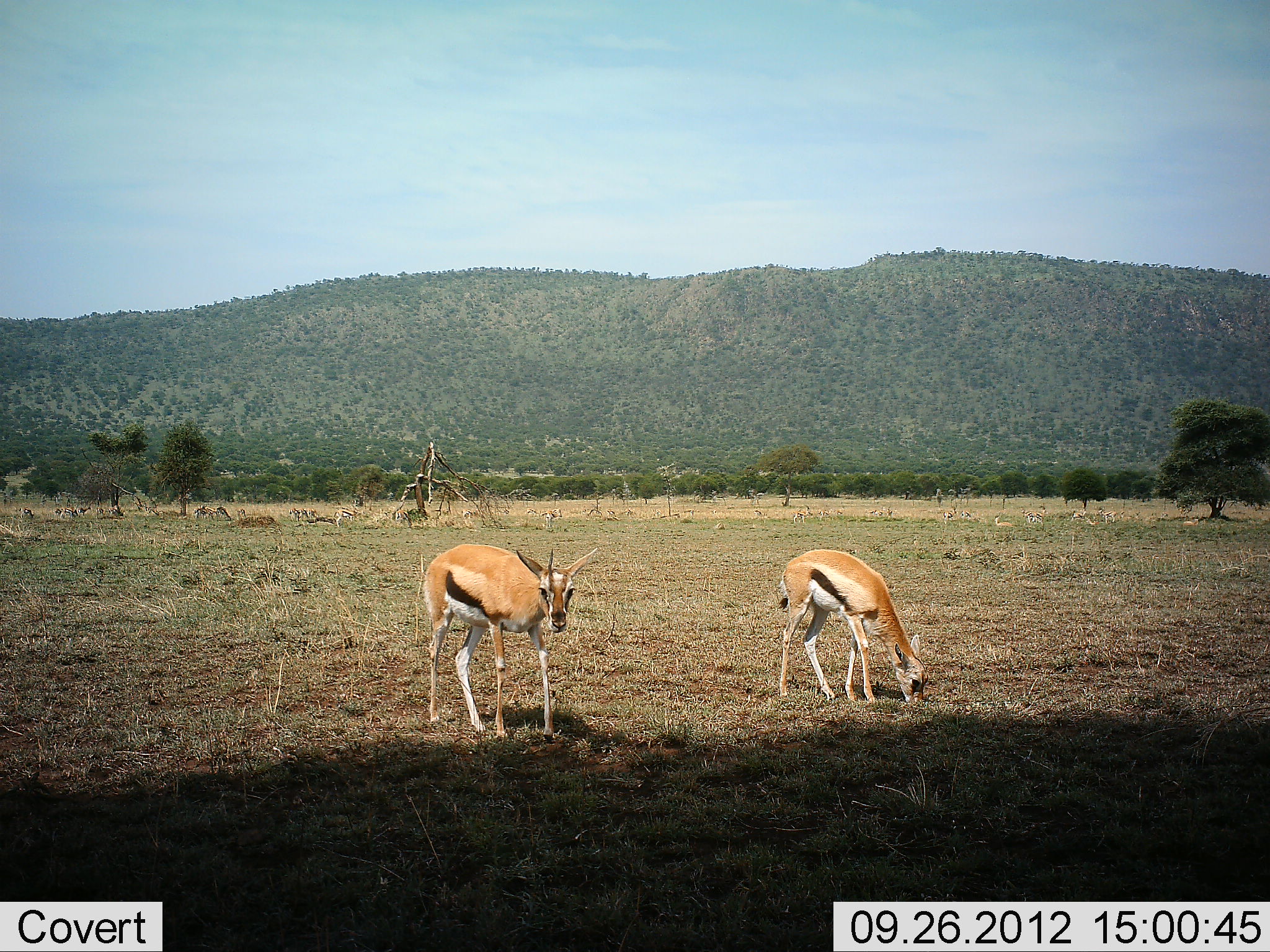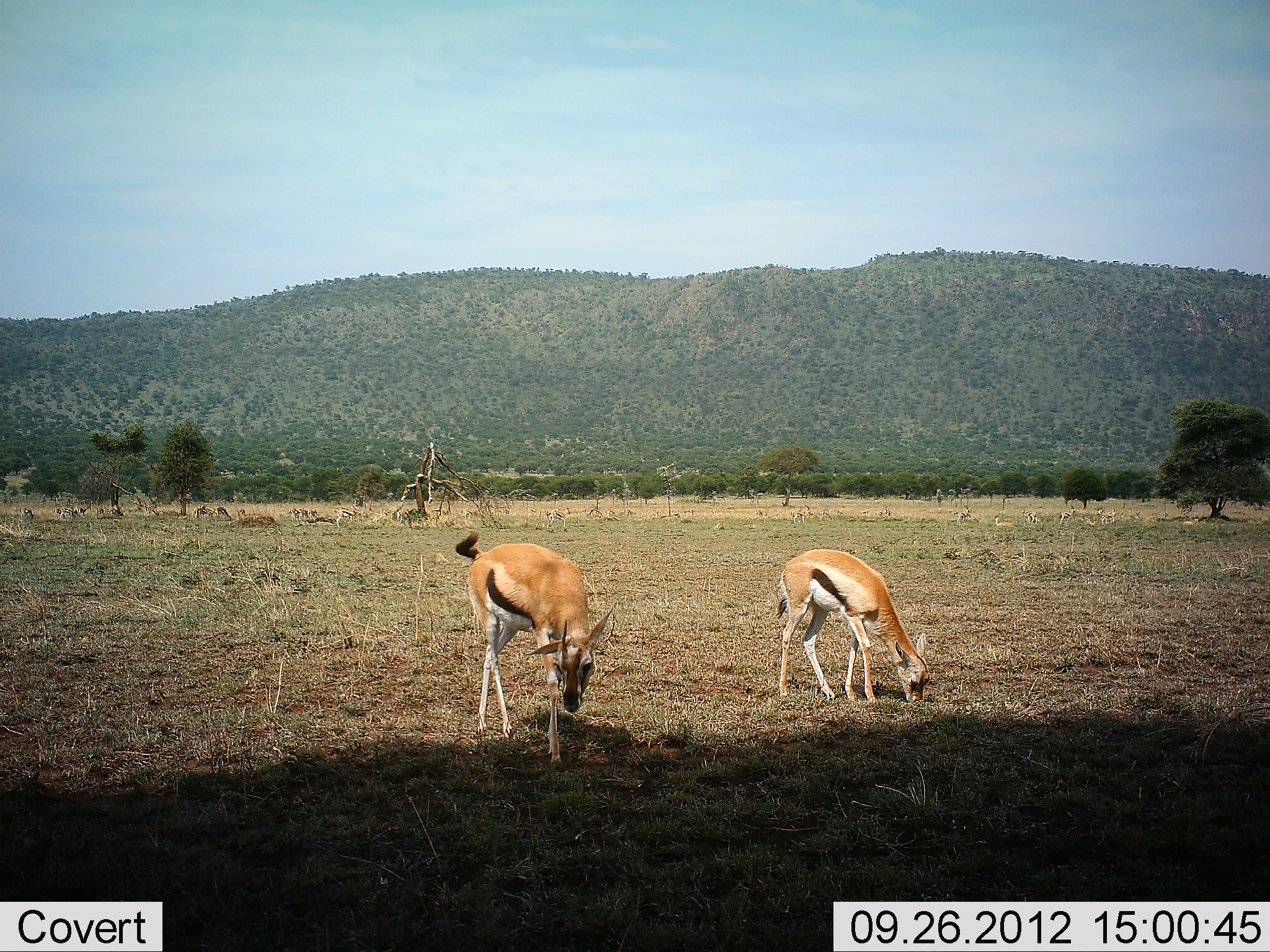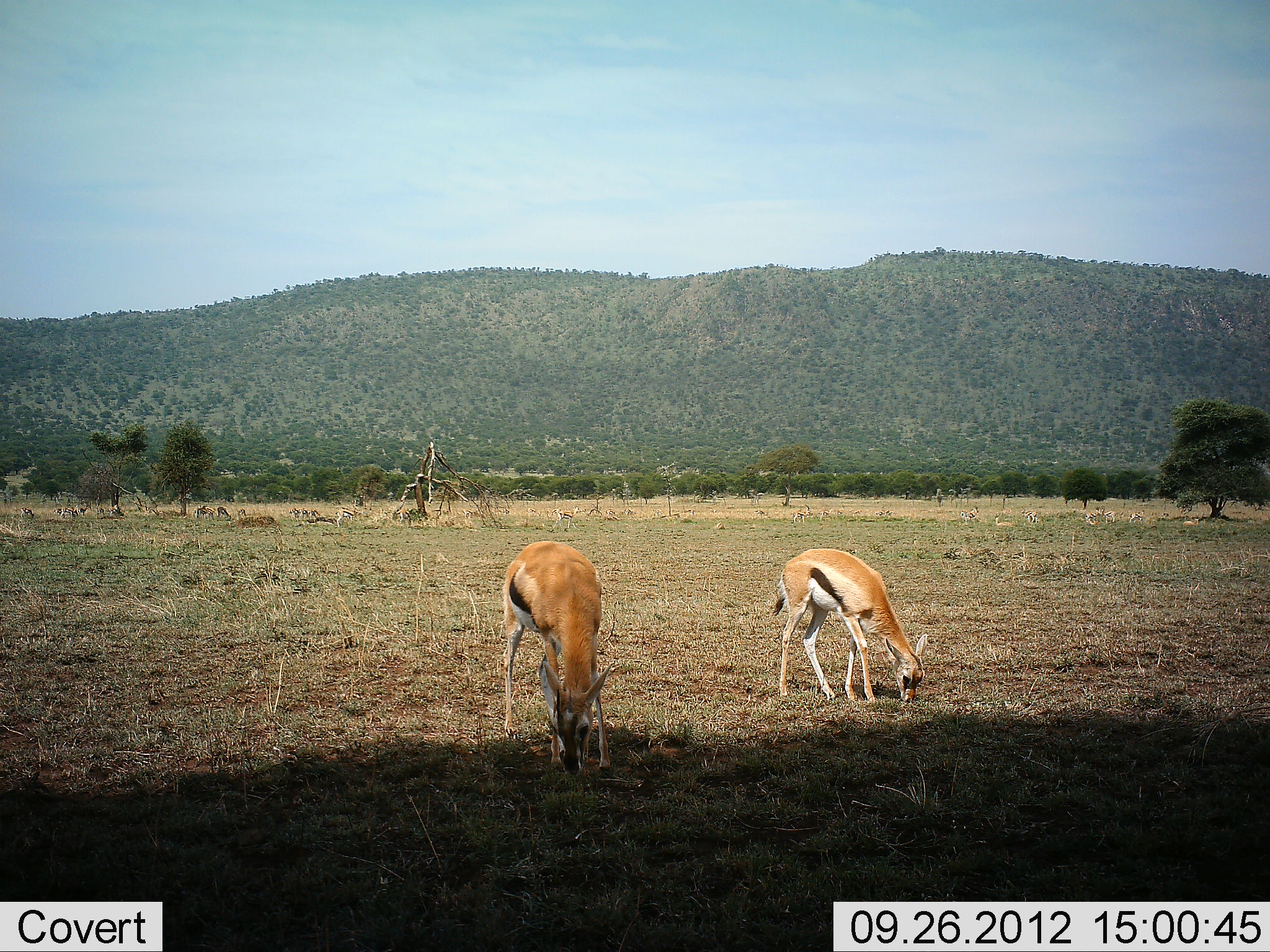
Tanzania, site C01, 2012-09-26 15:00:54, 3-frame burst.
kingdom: Animalia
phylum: Chordata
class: Mammalia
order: Artiodactyla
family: Bovidae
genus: Eudorcas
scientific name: Eudorcas thomsonii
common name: thomson's gazelle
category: gazellethomsons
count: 2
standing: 20%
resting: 0%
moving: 20%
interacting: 0%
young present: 0%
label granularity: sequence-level